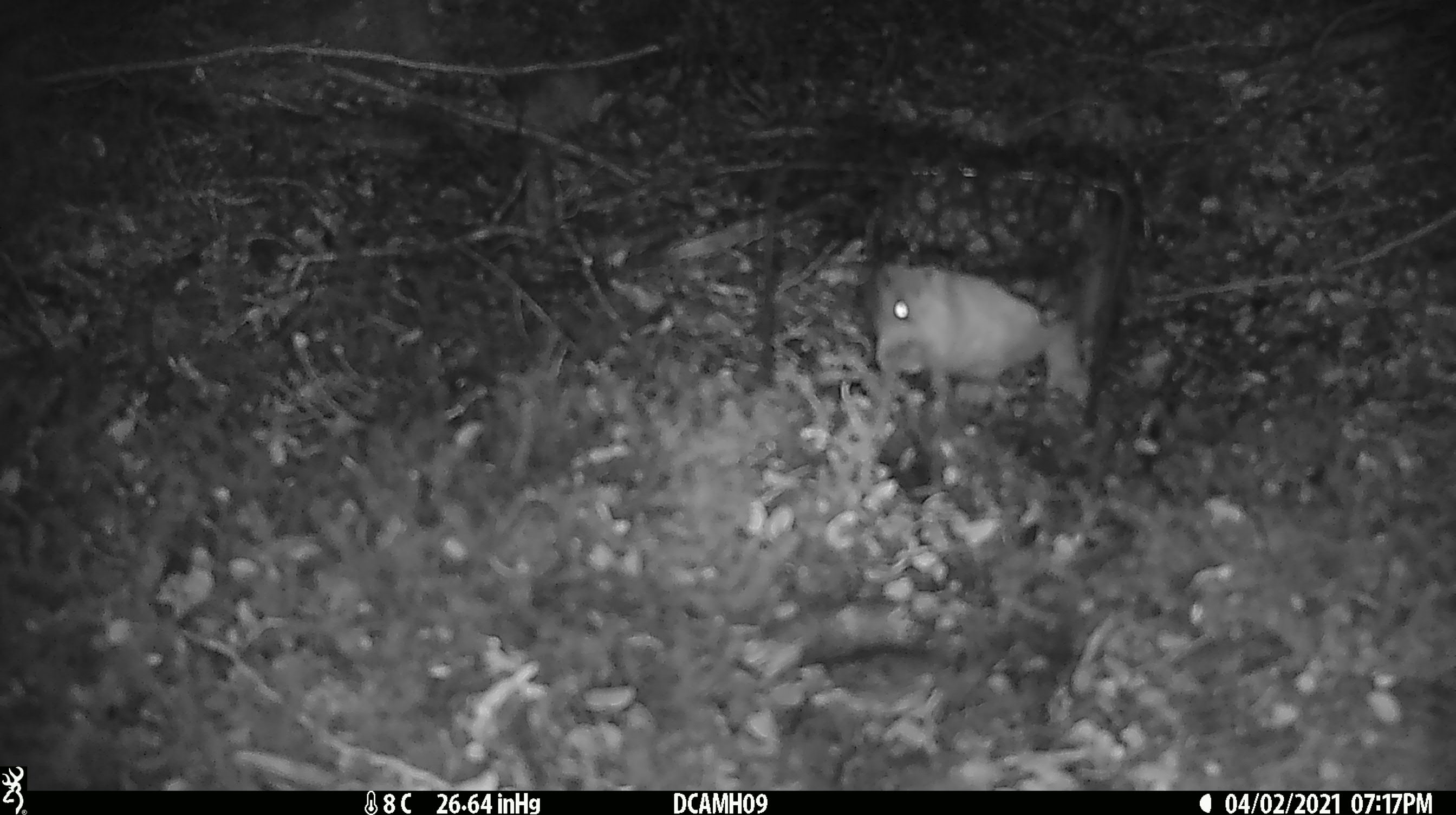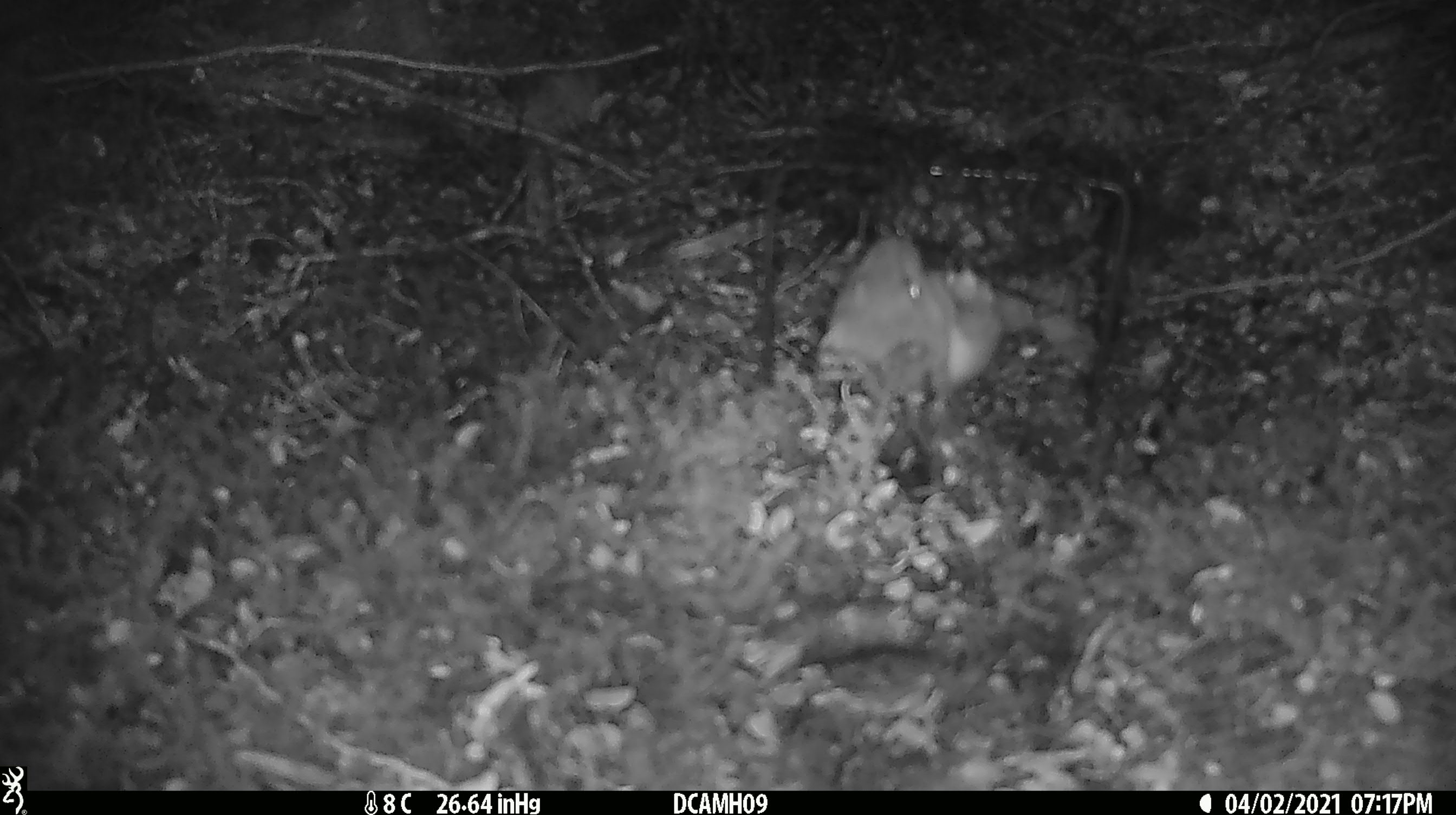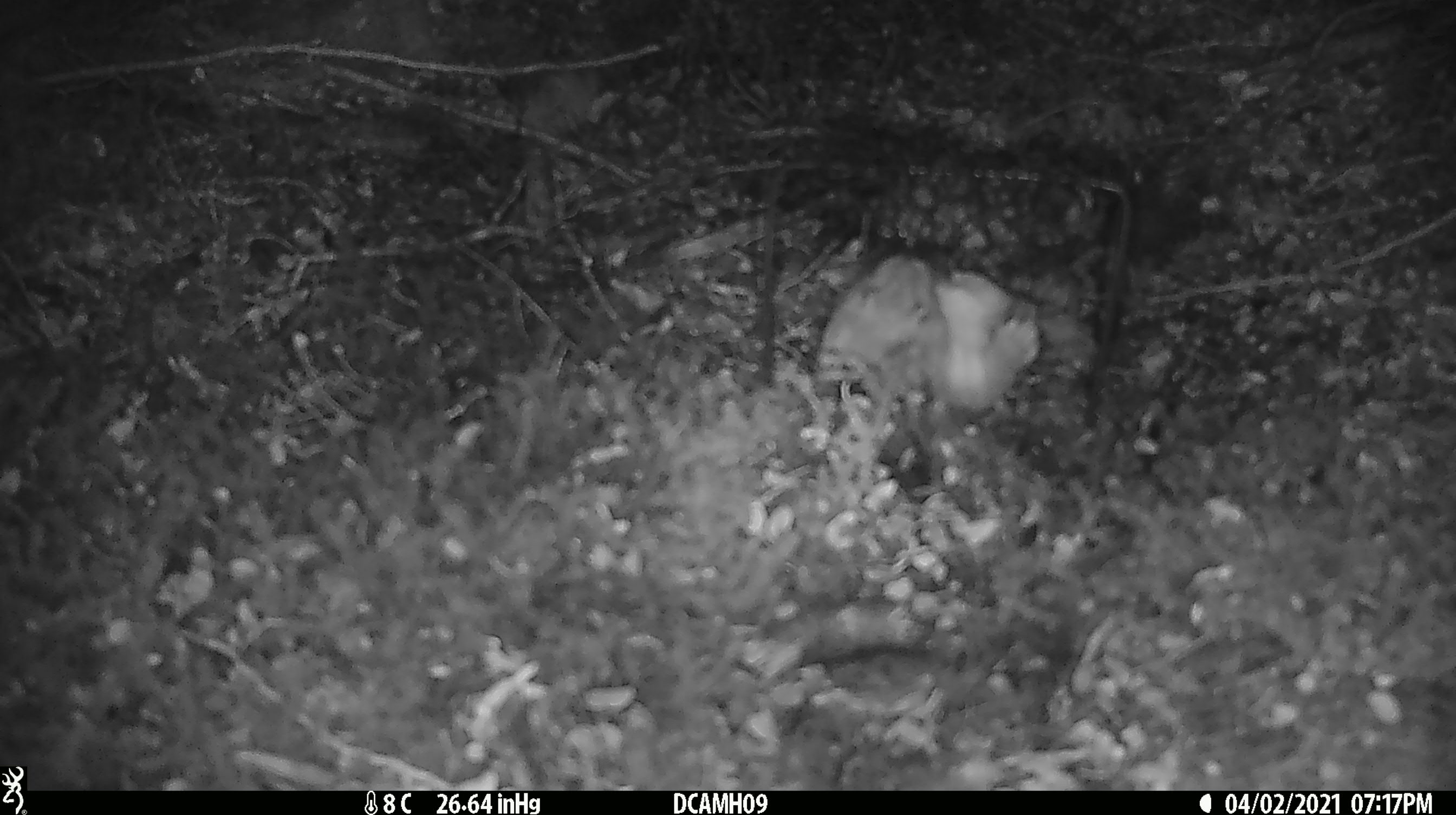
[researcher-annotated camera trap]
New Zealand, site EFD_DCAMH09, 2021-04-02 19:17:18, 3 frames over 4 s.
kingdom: Animalia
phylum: Chordata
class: Mammalia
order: Carnivora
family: Mustelidae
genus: Mustela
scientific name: Mustela erminea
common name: stoat